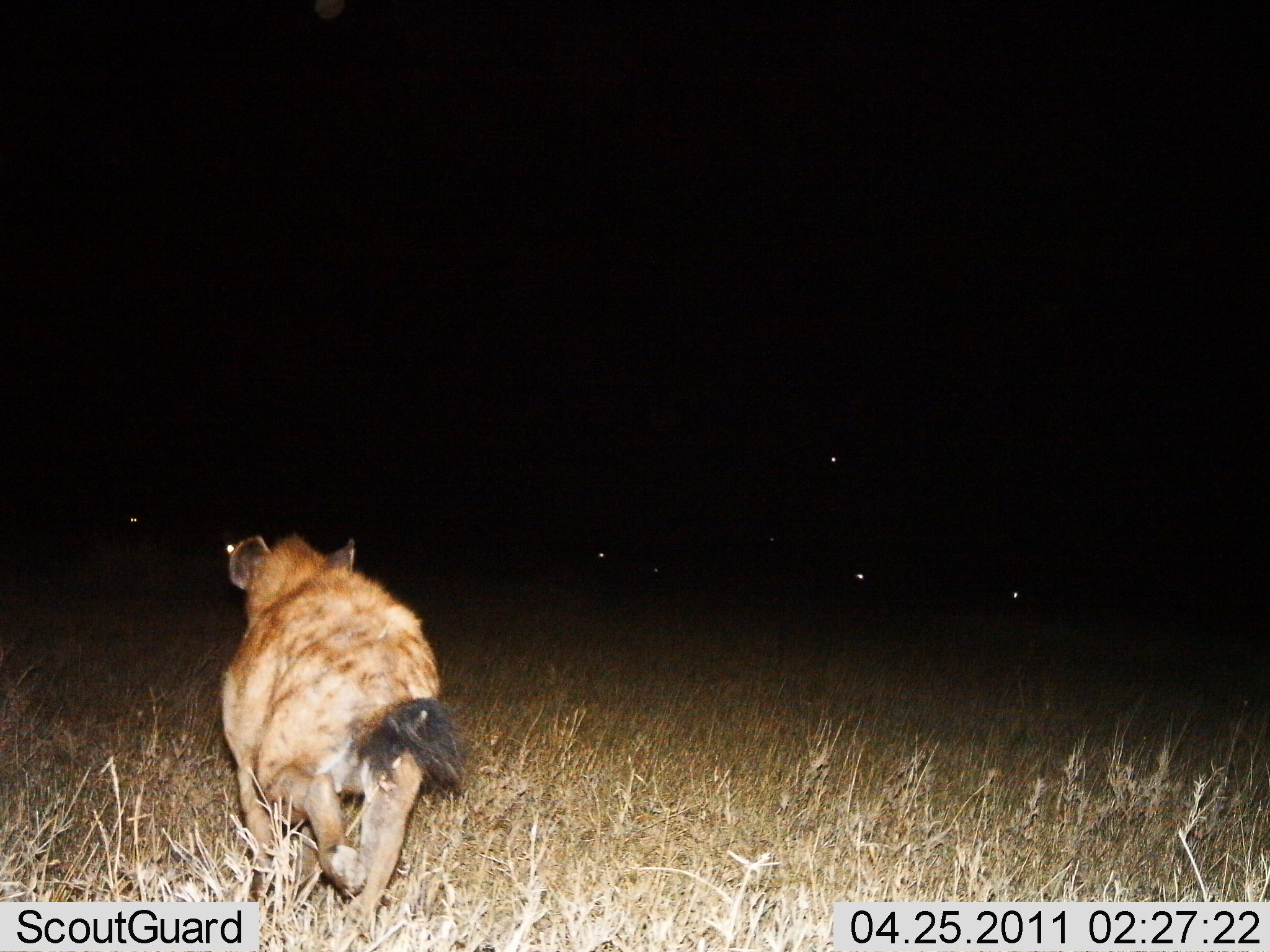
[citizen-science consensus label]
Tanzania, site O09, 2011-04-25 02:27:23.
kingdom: Animalia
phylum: Chordata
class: Mammalia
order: Carnivora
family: Hyaenidae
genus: Crocuta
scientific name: Crocuta crocuta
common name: spotted hyena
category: hyenaspotted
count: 1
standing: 14%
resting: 0%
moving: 100%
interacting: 7%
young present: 0%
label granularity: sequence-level